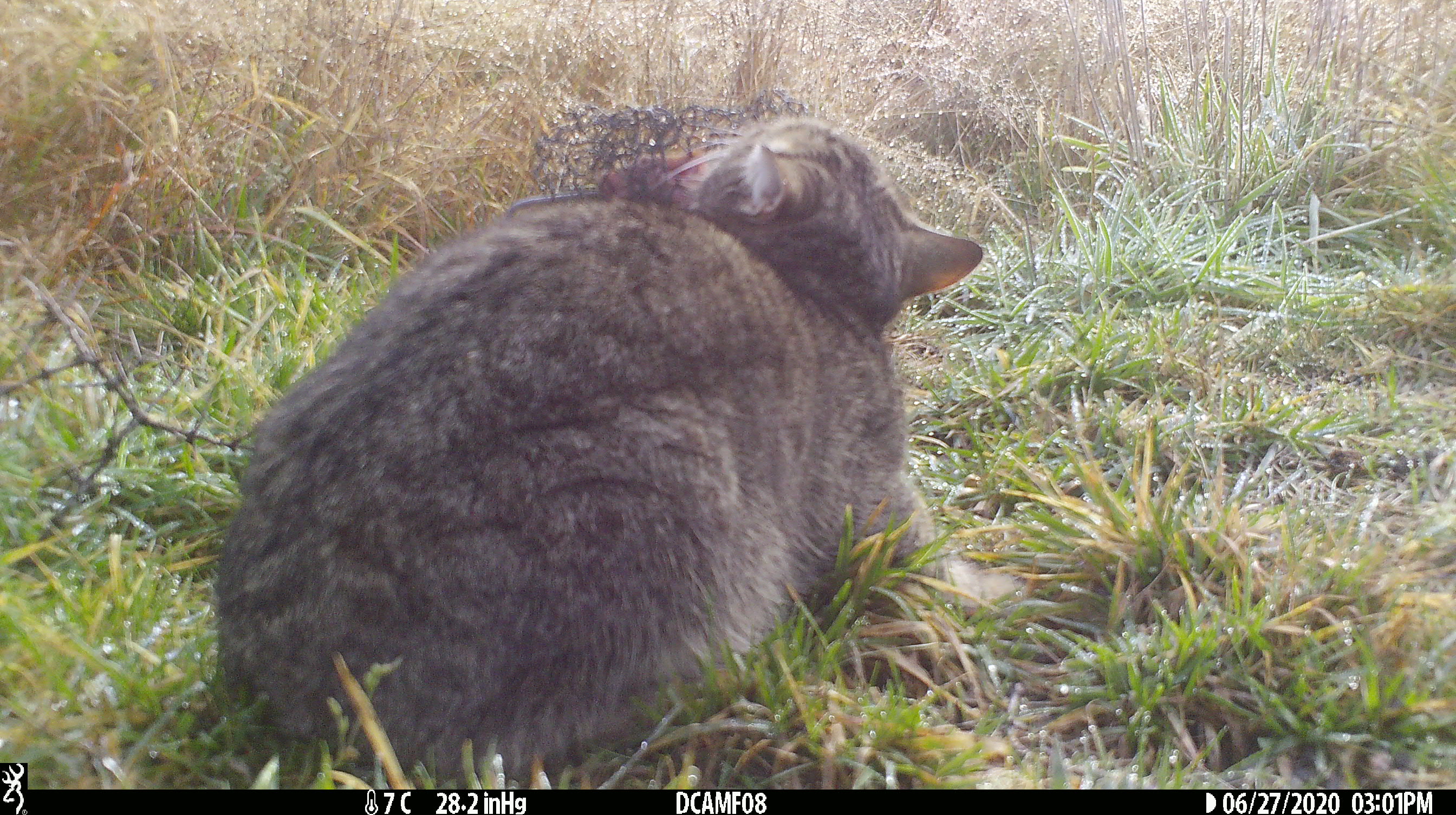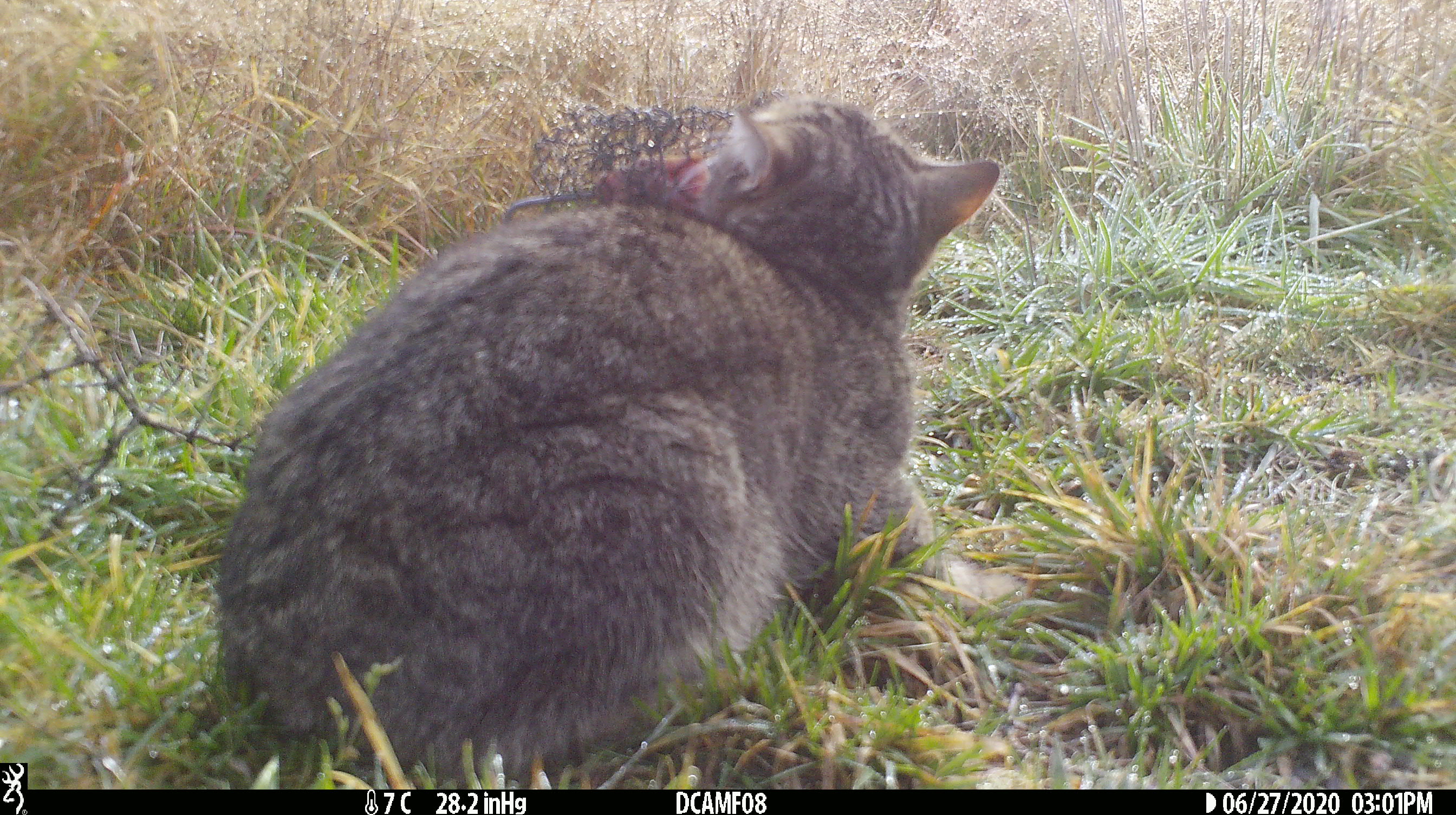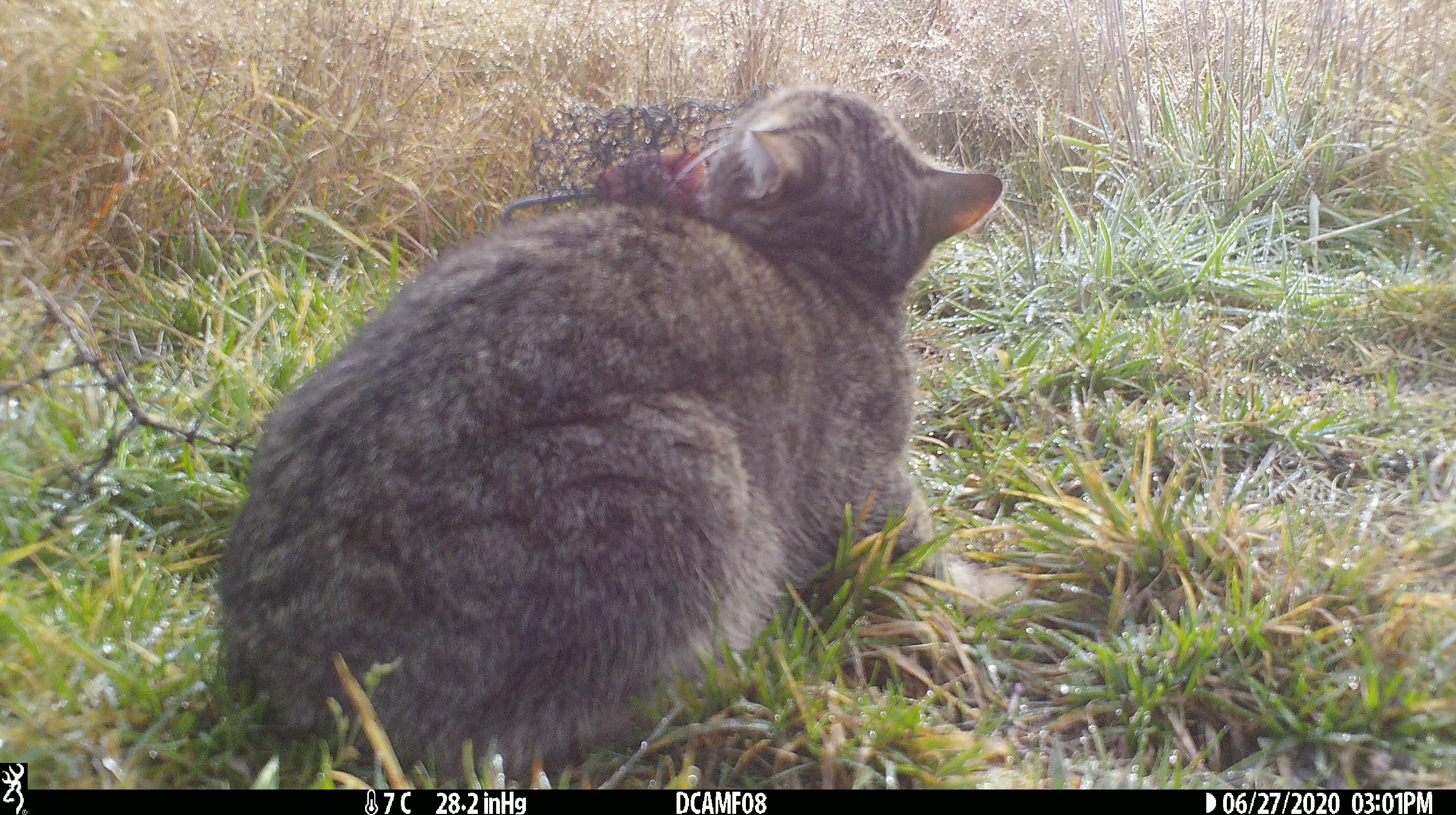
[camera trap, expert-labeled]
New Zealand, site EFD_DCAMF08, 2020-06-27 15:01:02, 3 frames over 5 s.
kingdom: Animalia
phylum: Chordata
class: Mammalia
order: Carnivora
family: Felidae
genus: Felis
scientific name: Felis catus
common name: domestic cat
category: cat